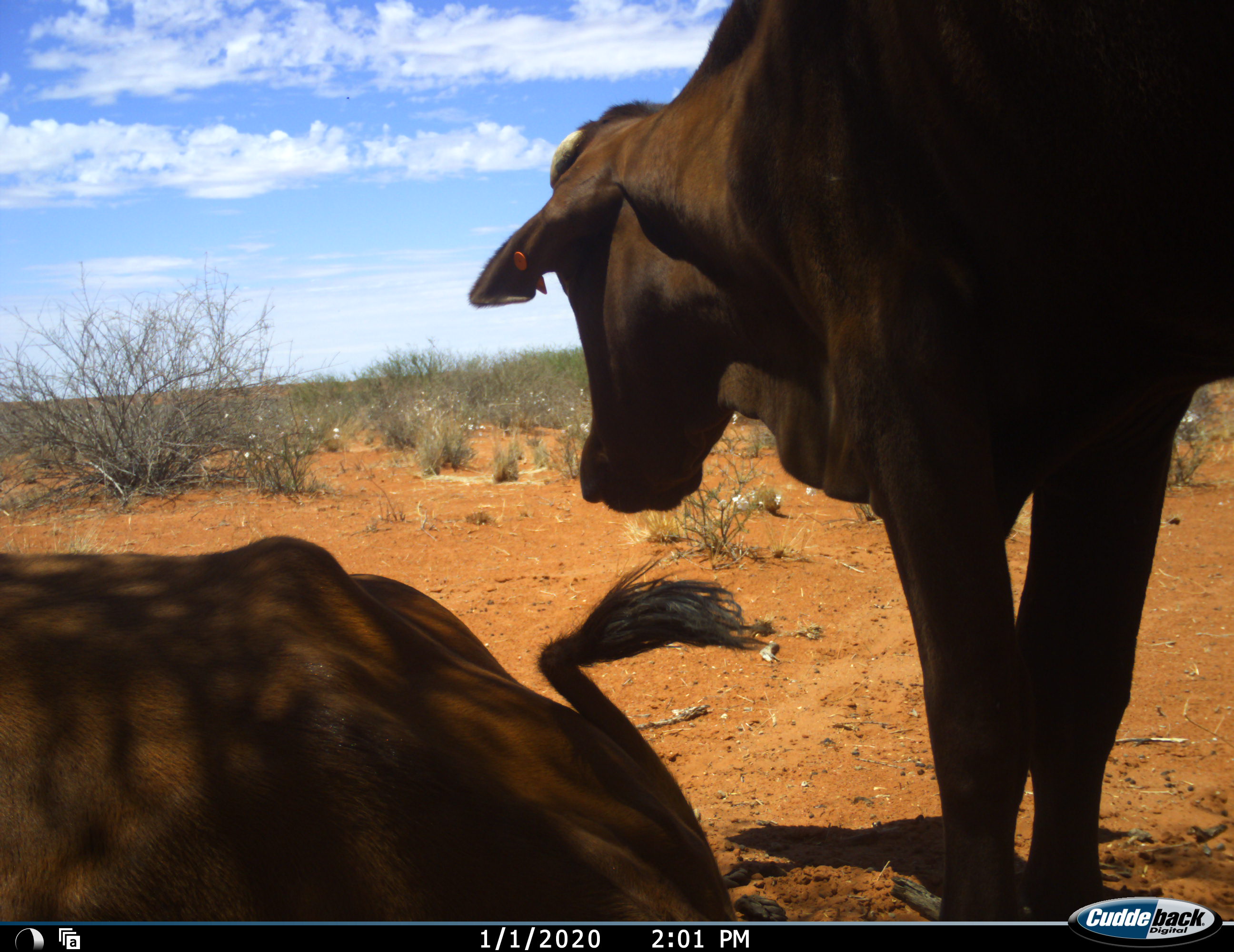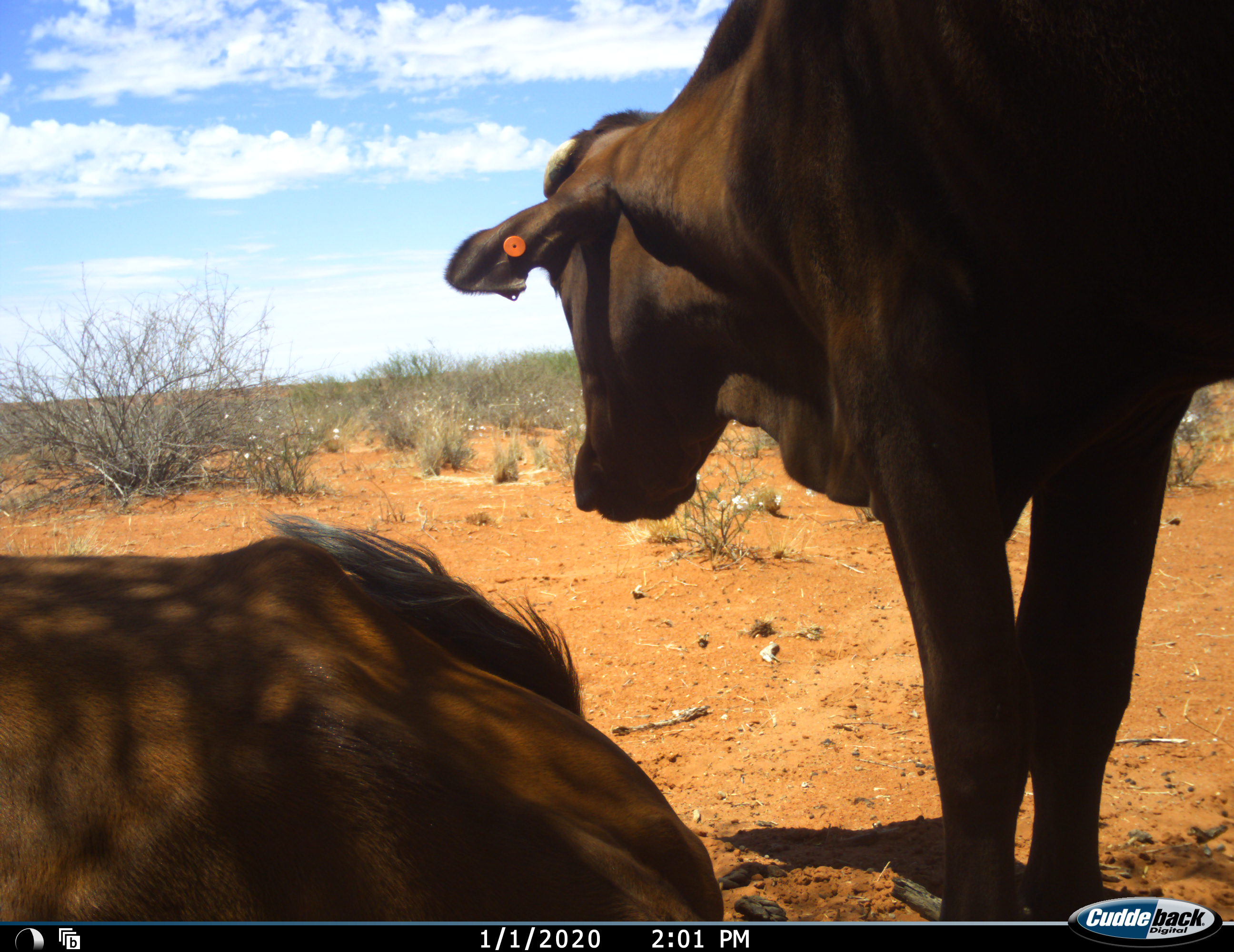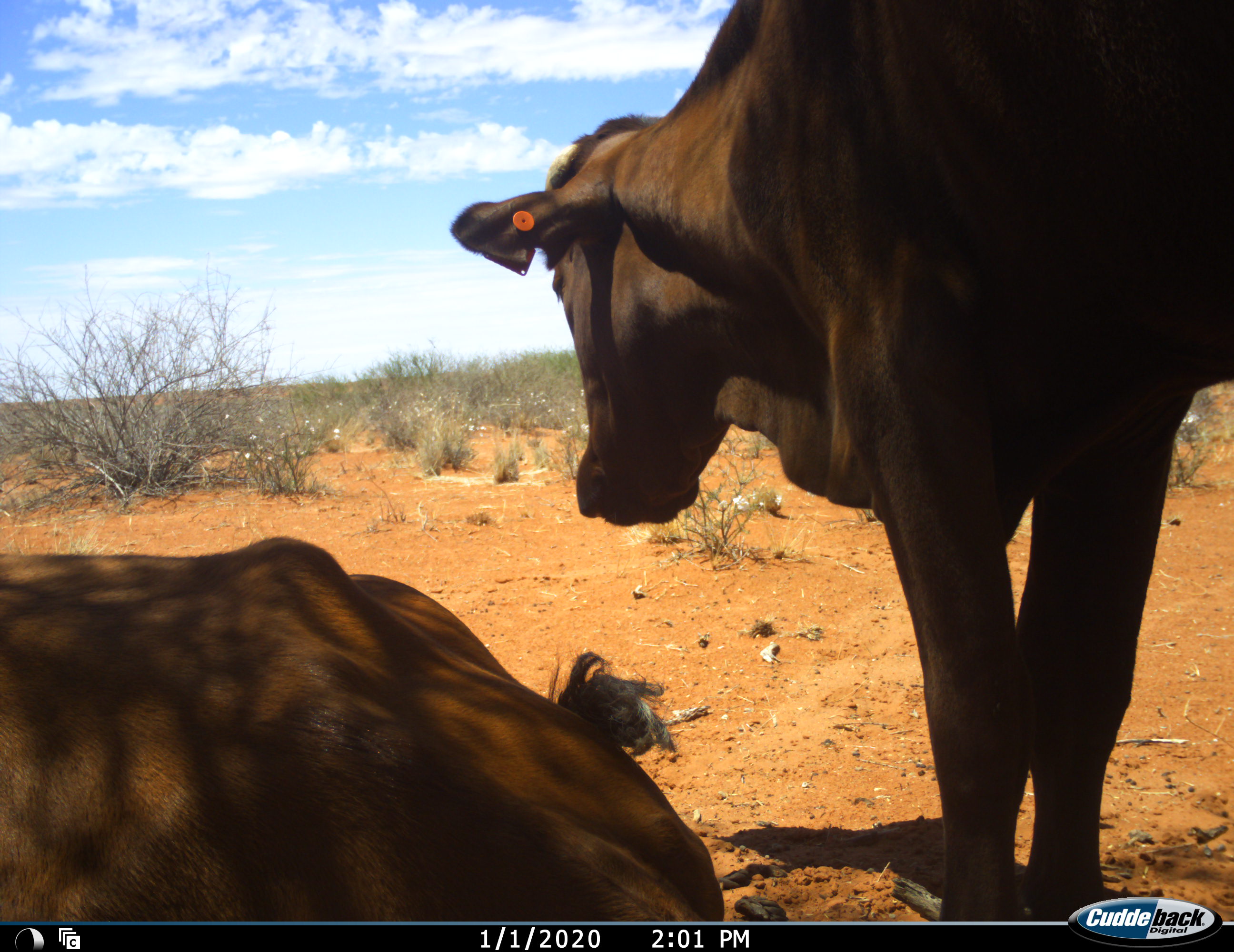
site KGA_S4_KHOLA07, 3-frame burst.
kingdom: Animalia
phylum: Chordata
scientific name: Vertebrata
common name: domestic animal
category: domesticanimal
Domesticanimal (domestic animal) (Vertebrata), count 2. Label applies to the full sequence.